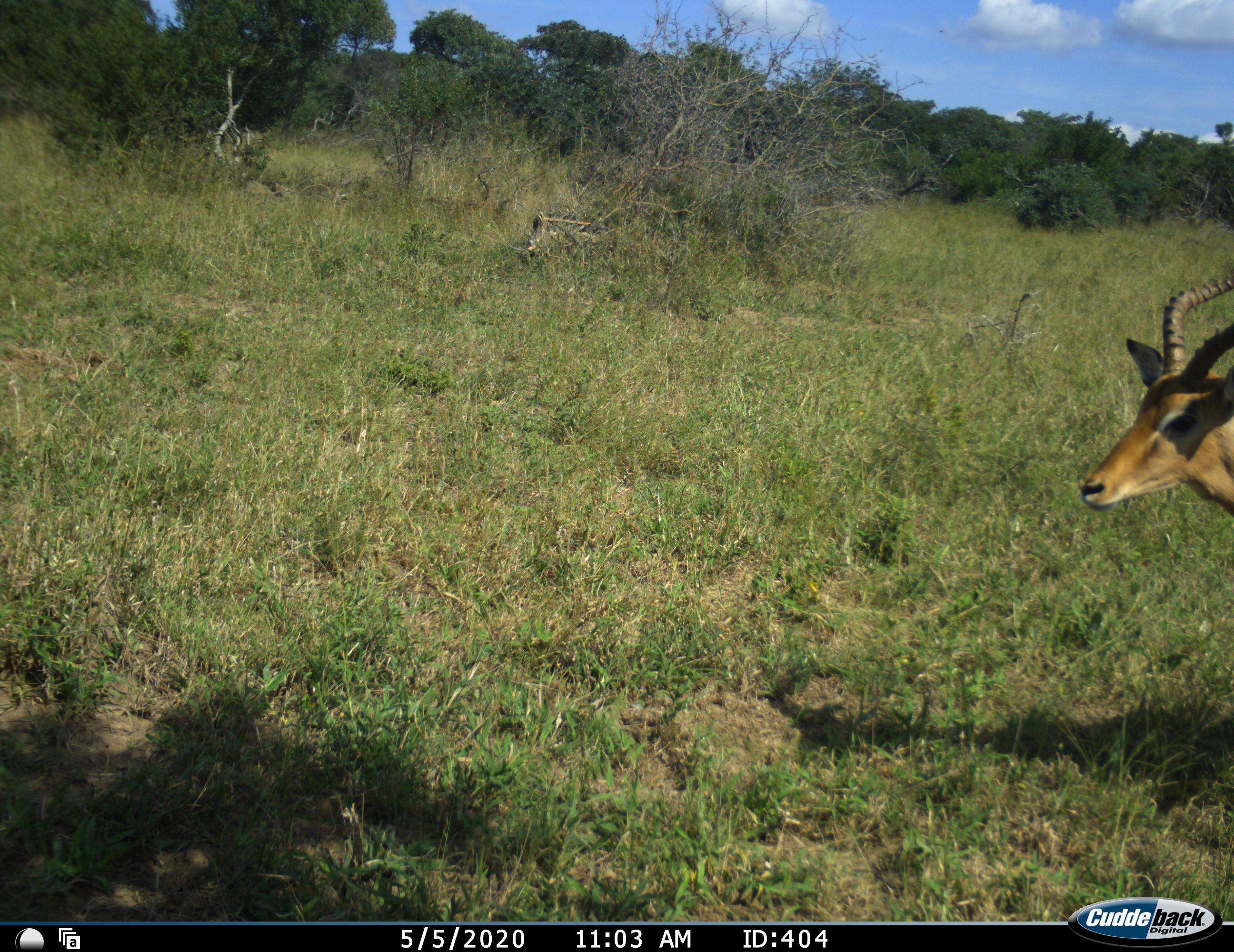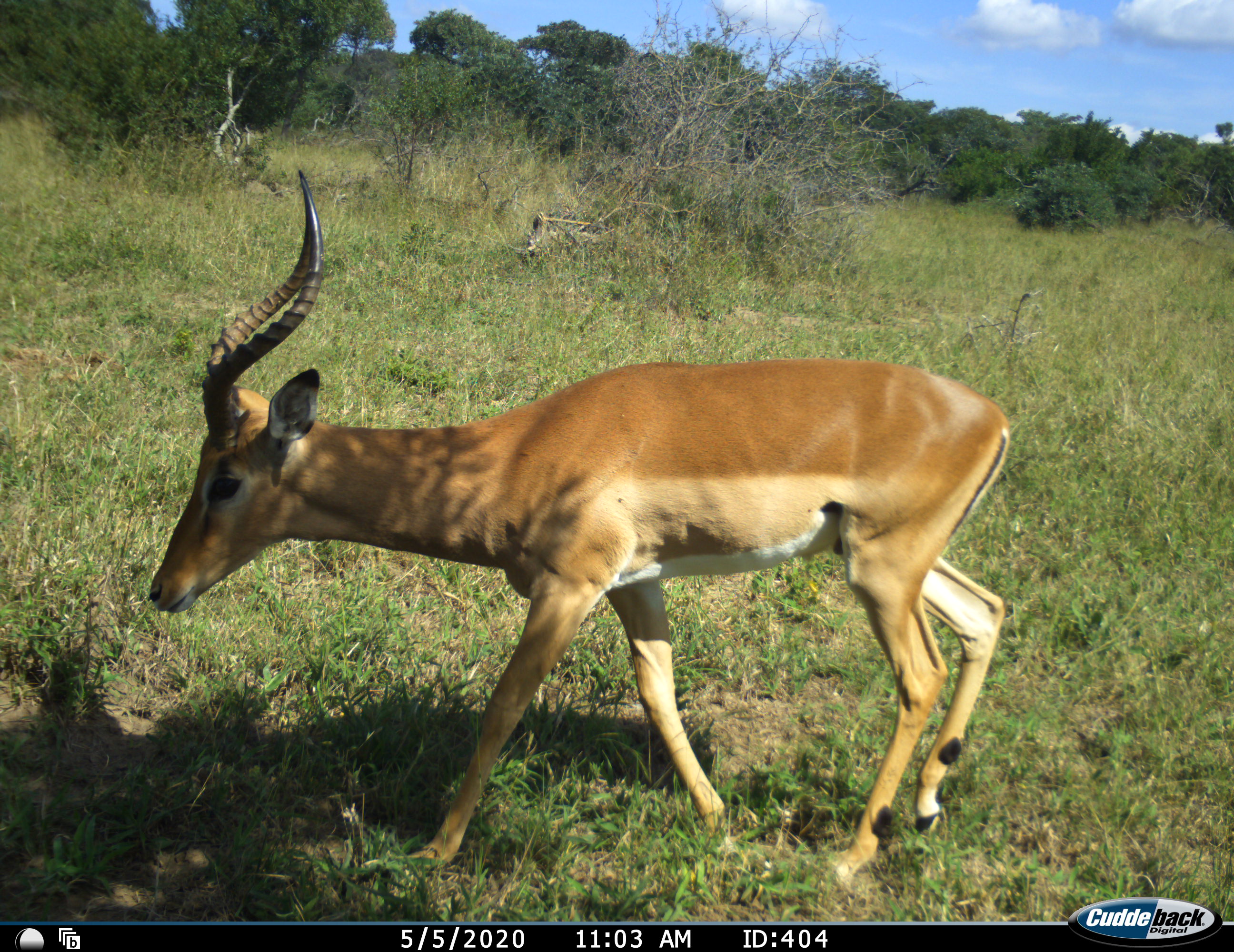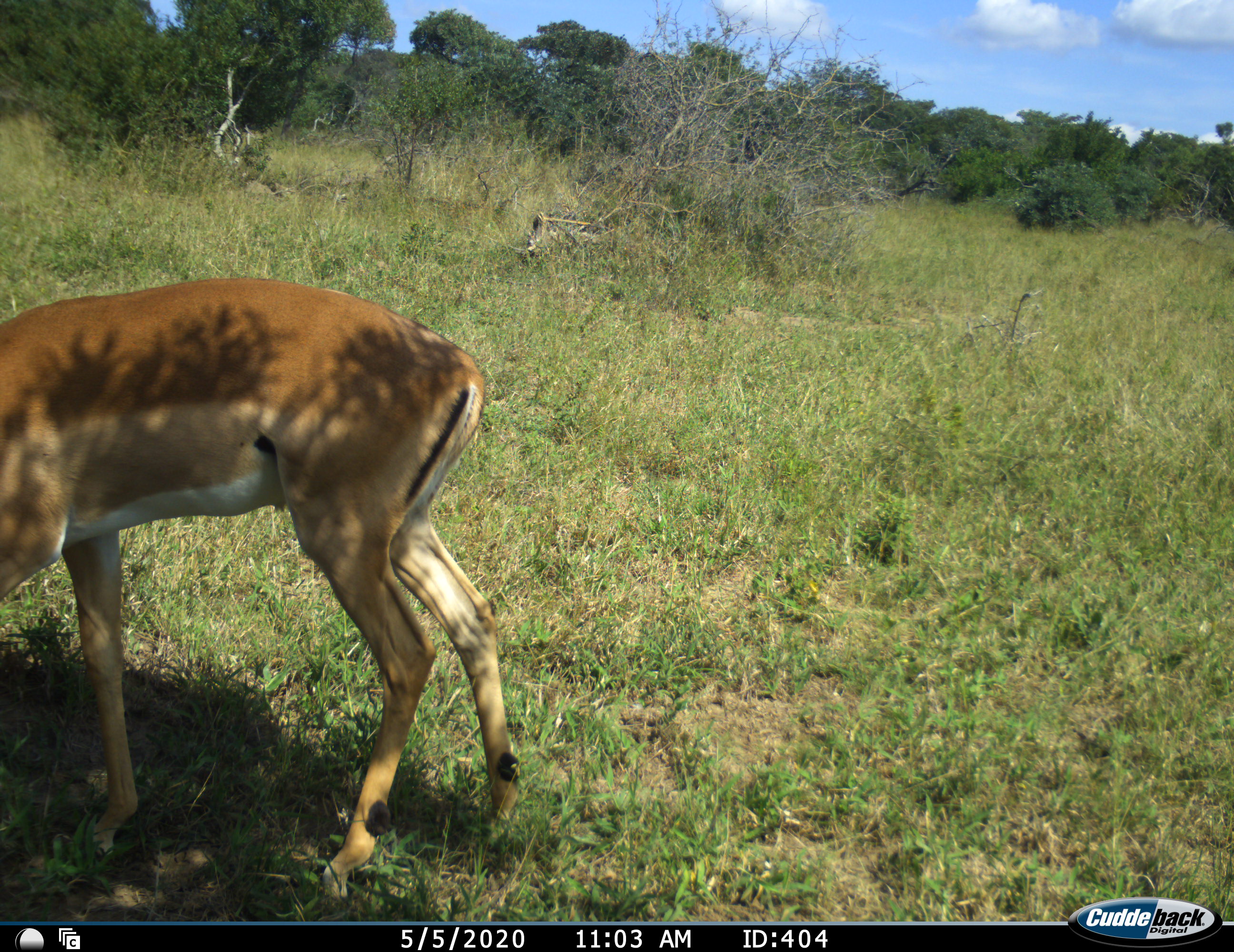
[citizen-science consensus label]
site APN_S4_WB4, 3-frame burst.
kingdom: Animalia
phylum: Chordata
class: Mammalia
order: Artiodactyla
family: Bovidae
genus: Aepyceros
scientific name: Aepyceros melampus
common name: impala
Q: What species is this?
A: Impala (Aepyceros melampus).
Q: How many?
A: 1.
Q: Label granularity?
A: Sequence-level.